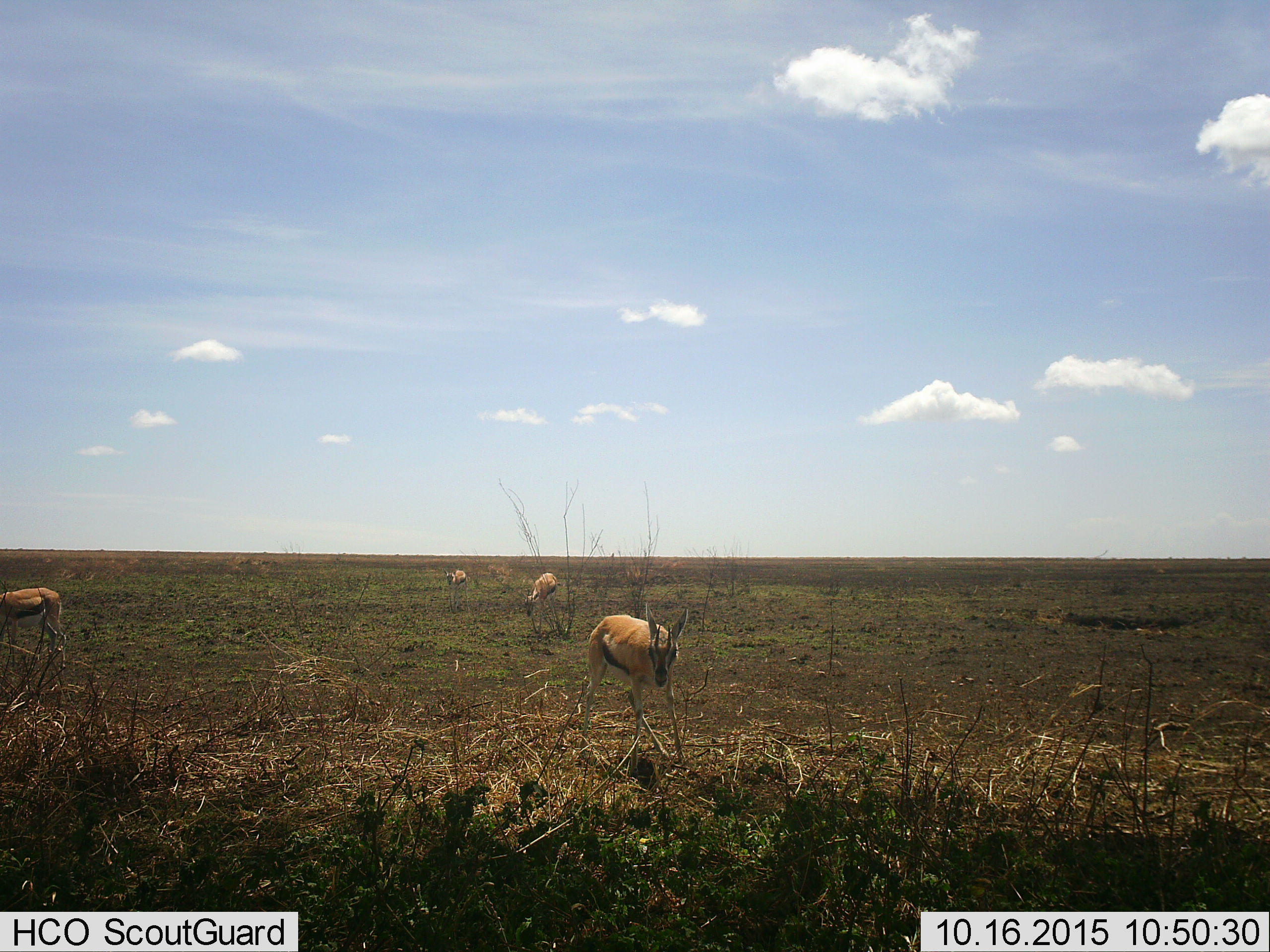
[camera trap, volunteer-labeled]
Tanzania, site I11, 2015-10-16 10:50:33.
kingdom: Animalia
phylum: Chordata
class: Mammalia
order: Artiodactyla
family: Bovidae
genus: Eudorcas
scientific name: Eudorcas thomsonii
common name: thomson's gazelle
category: gazellethomsons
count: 4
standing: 88%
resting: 0%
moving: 12%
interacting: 0%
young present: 0%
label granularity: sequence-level